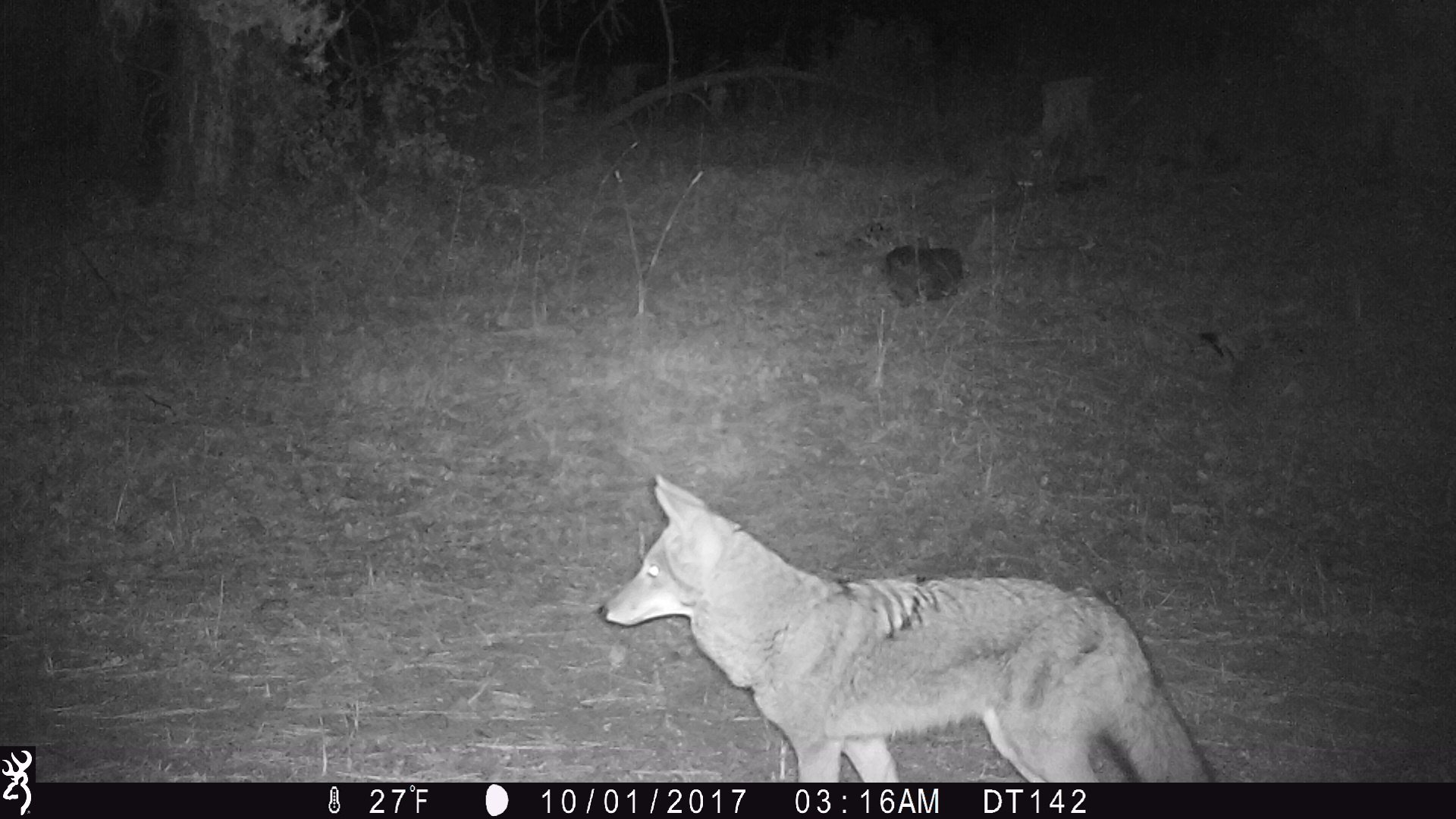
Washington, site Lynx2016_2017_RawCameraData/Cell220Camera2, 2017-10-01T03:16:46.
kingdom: Animalia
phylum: Chordata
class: Mammalia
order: Carnivora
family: Canidae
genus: Canis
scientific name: Canis latrans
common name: coyote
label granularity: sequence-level